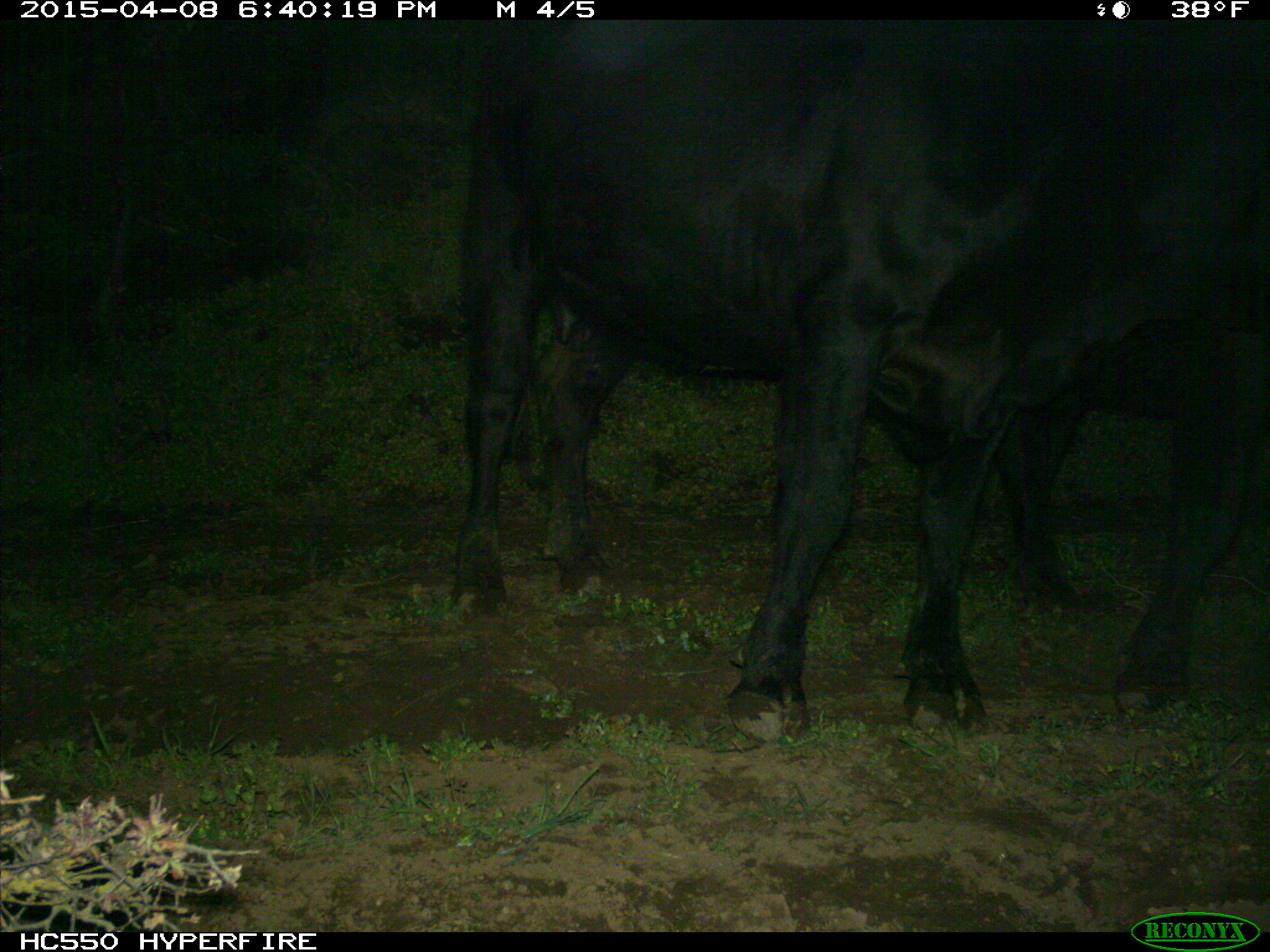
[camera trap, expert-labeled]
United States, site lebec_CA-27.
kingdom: Animalia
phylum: Chordata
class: Mammalia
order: Artiodactyla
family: Bovidae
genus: Bos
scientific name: Bos taurus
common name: domestic cow